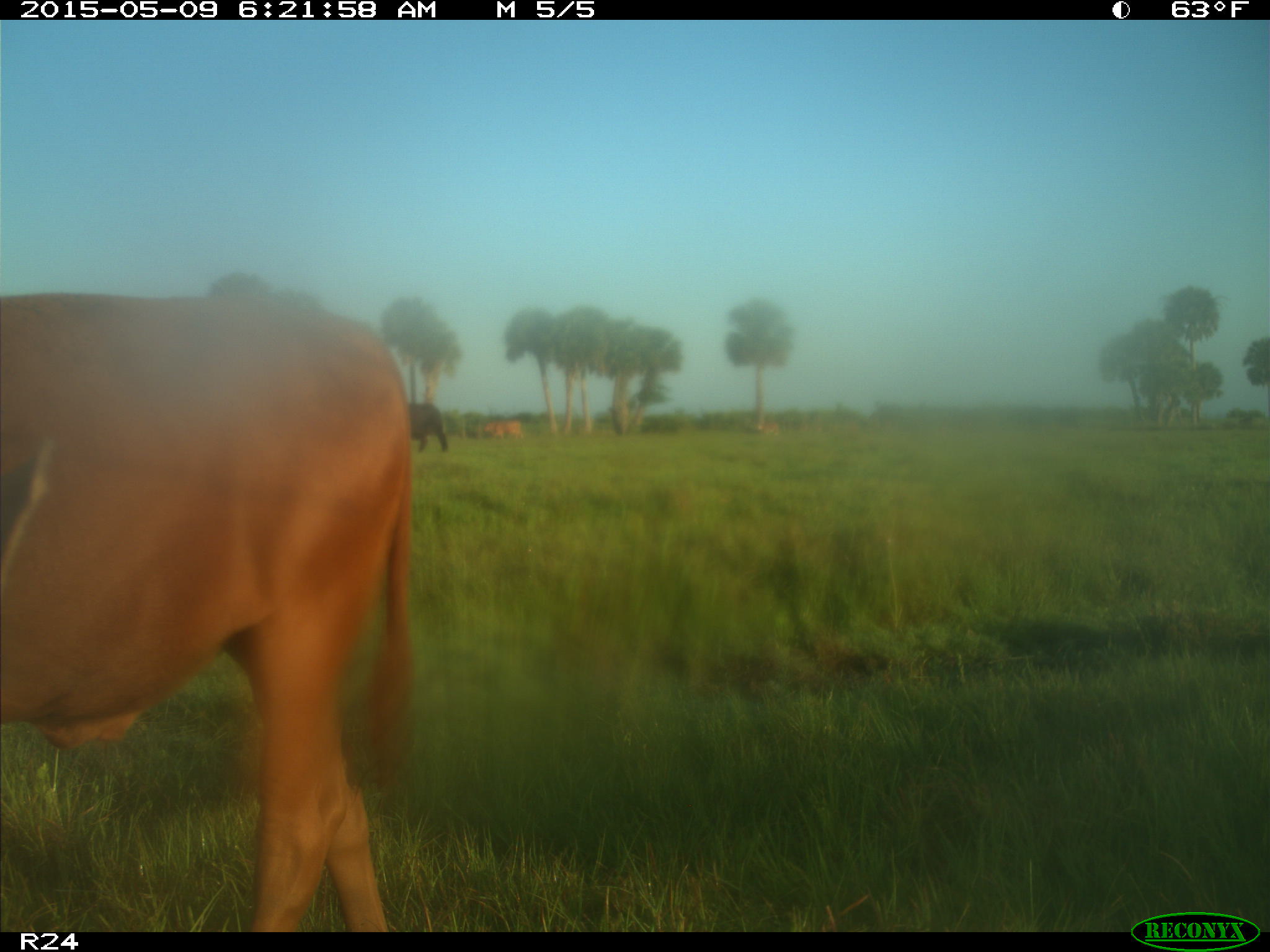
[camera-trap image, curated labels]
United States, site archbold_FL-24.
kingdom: Animalia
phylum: Chordata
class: Mammalia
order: Artiodactyla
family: Bovidae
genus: Bos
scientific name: Bos taurus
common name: domestic cow